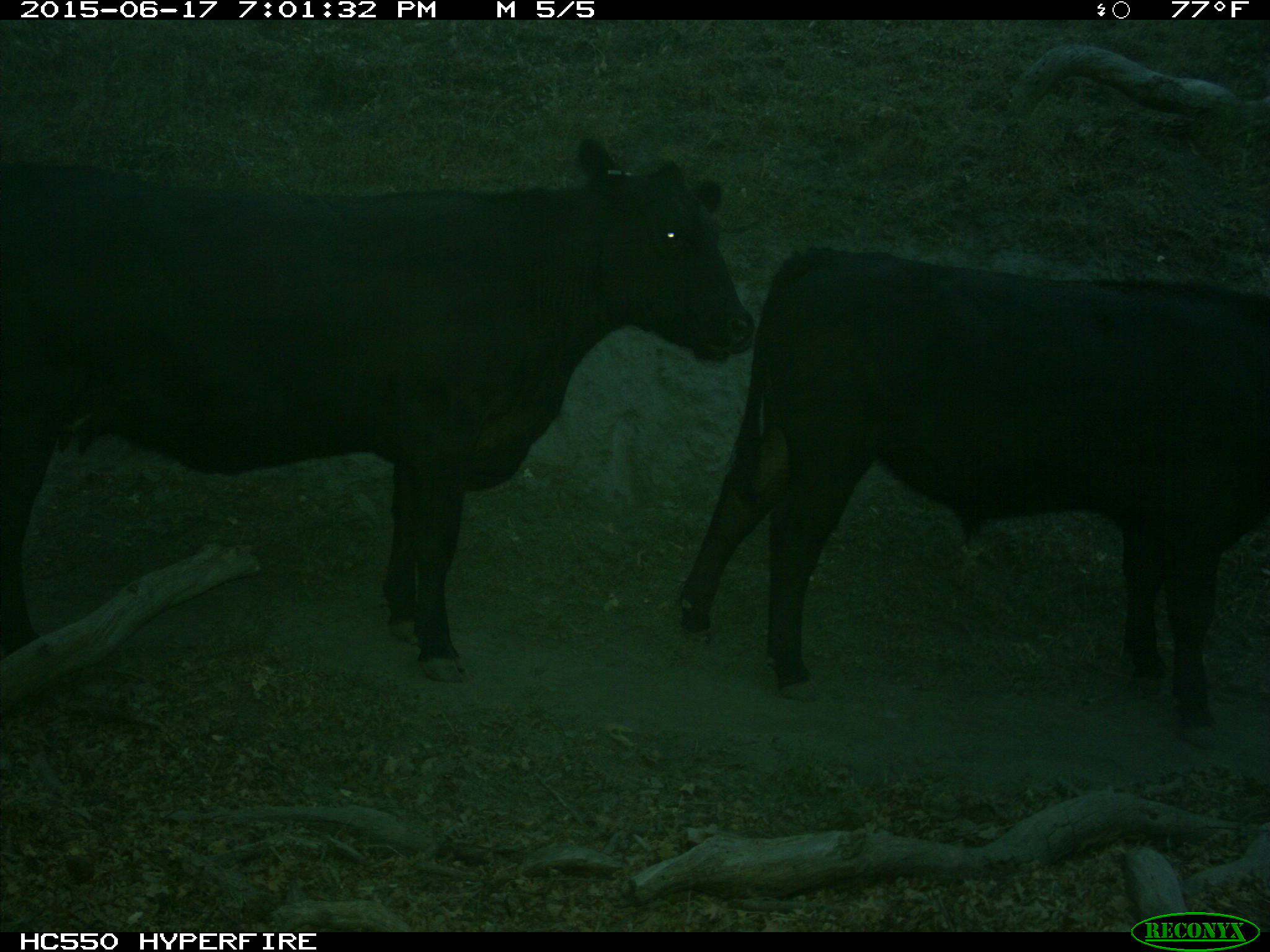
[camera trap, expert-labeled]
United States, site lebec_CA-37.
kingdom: Animalia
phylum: Chordata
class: Mammalia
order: Artiodactyla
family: Bovidae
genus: Bos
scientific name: Bos taurus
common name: domestic cow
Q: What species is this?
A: Bos taurus (domestic cow).